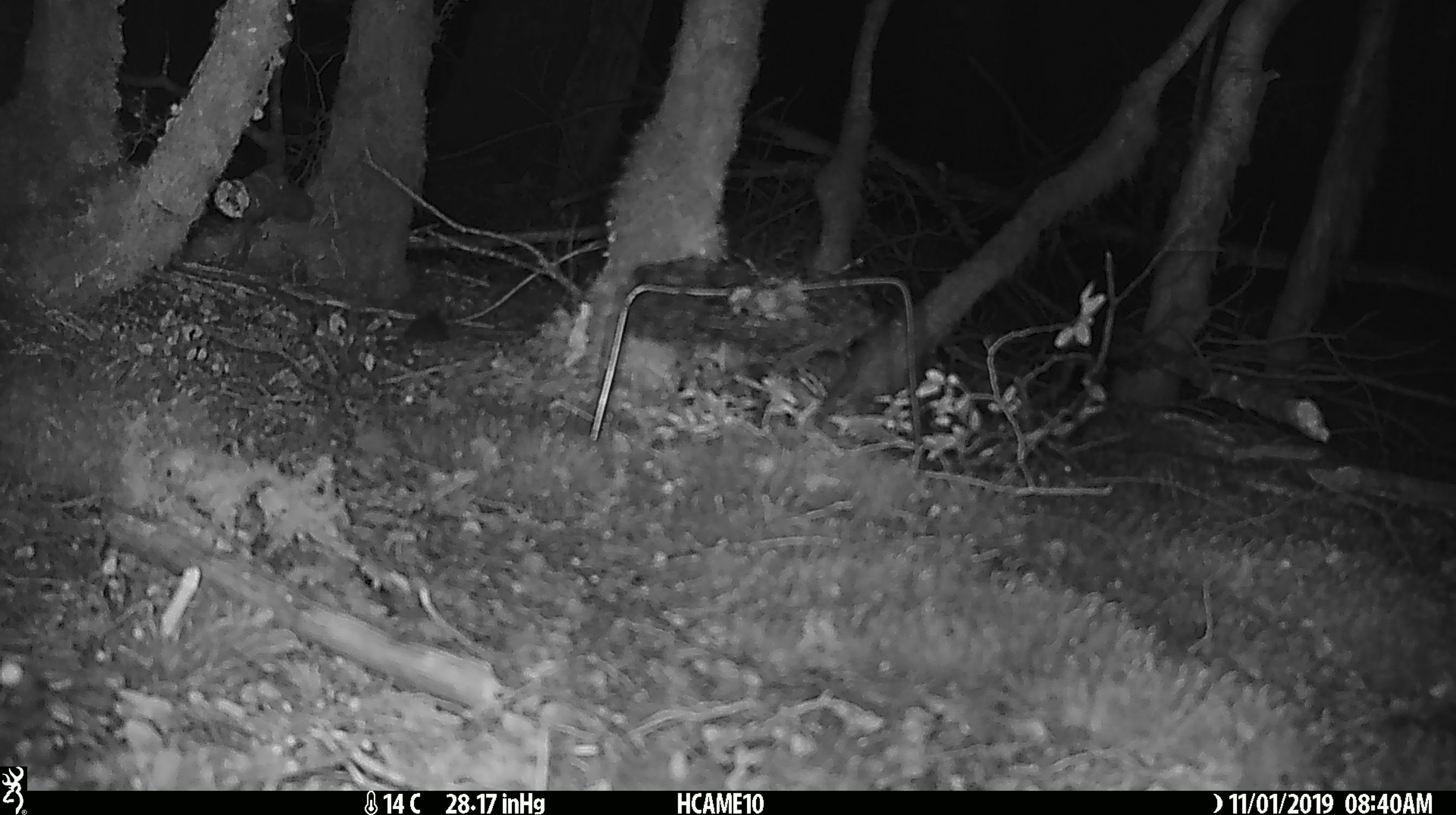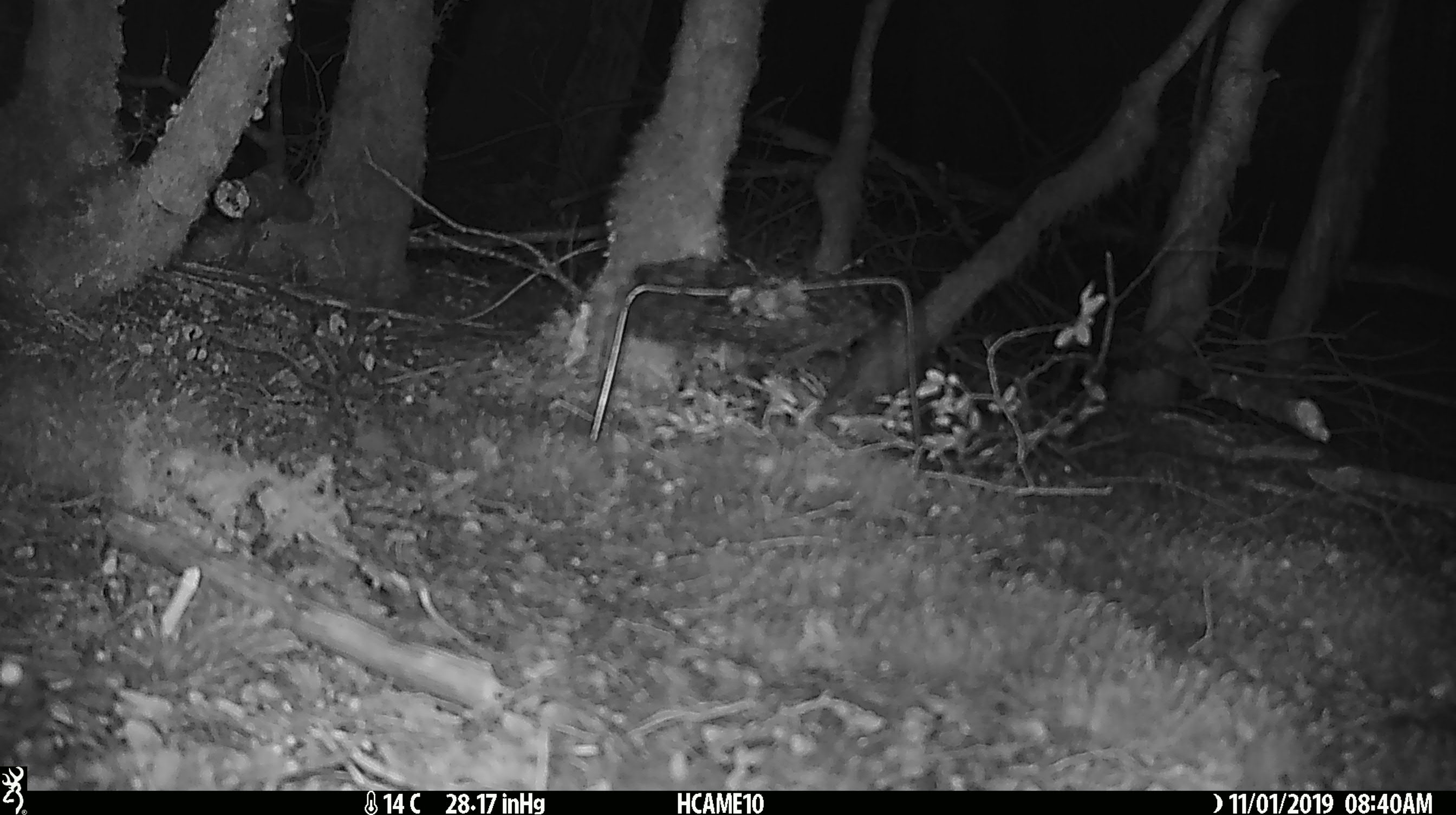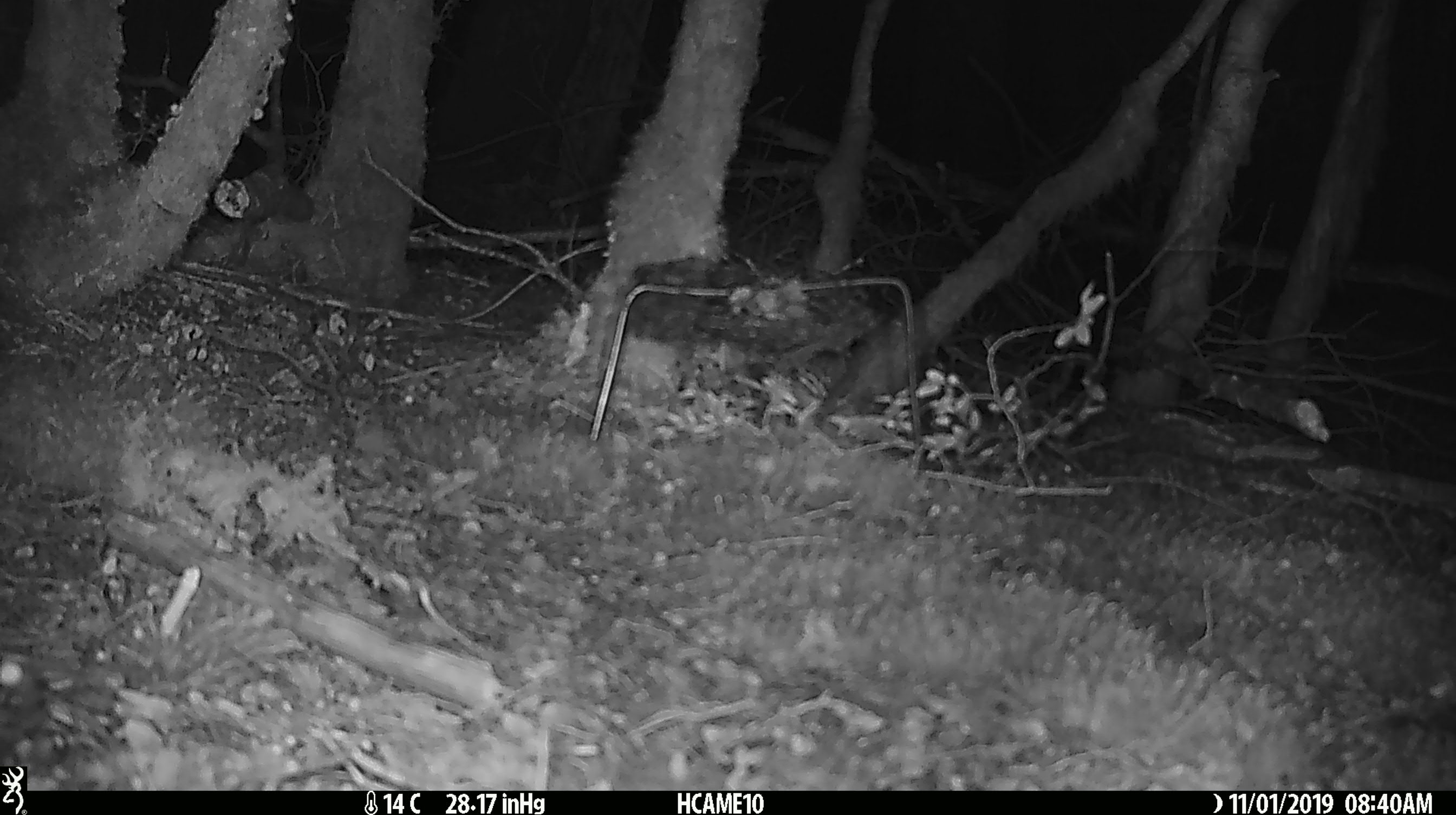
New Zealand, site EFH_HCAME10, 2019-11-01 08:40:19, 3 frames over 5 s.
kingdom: Animalia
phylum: Chordata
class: Mammalia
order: Rodentia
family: Muridae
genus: Mus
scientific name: Mus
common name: mouse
Mouse (Mus).